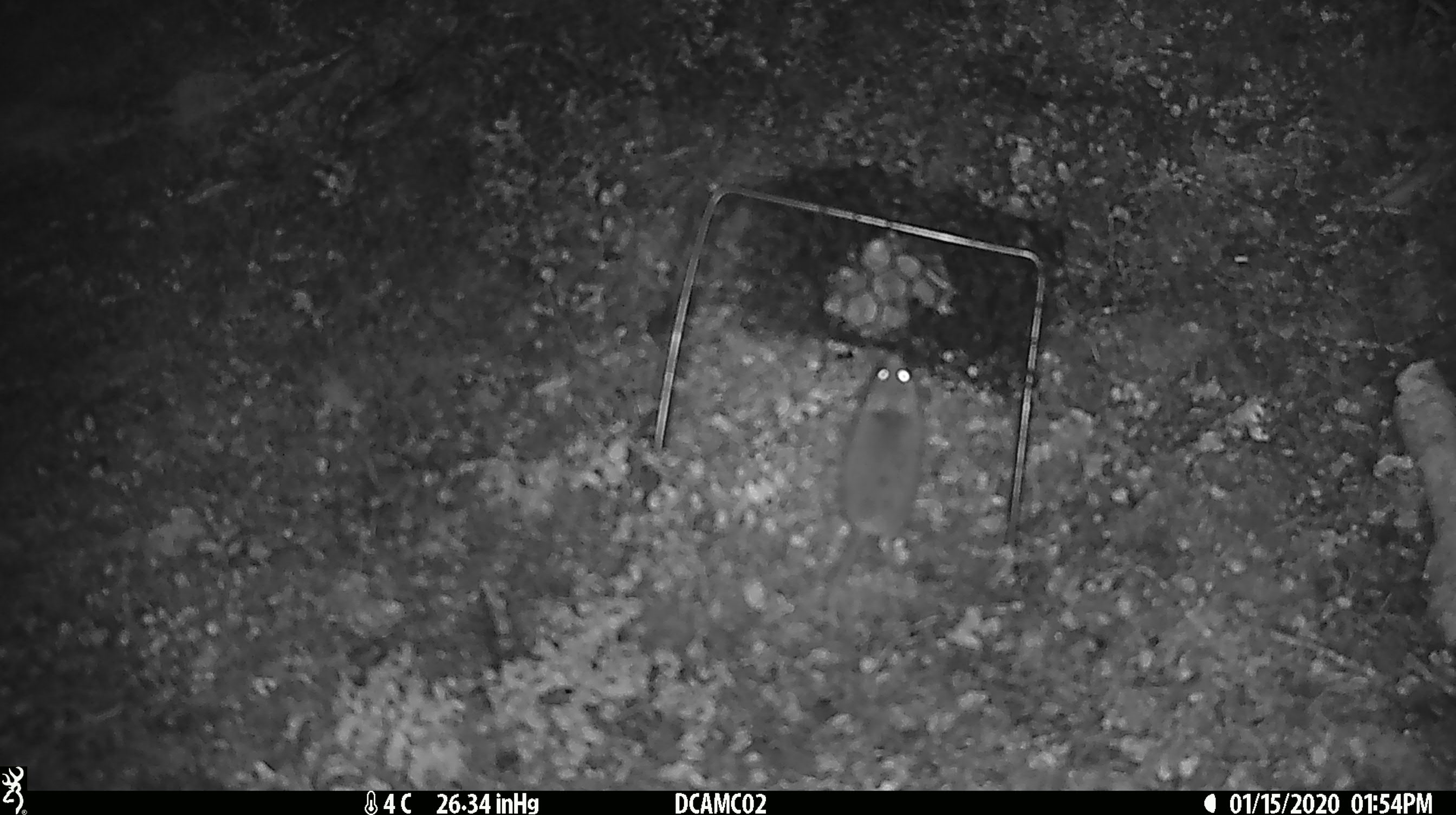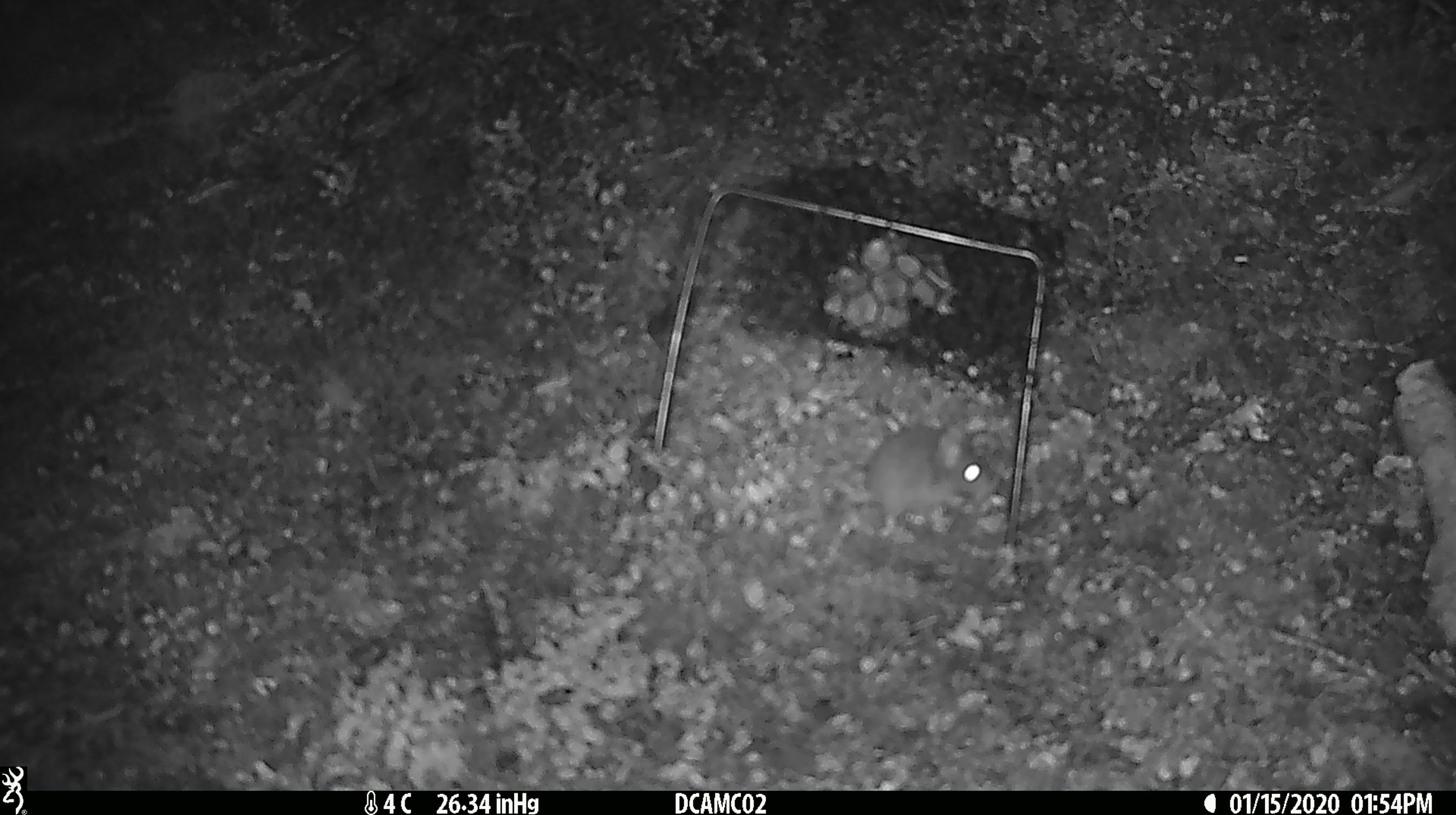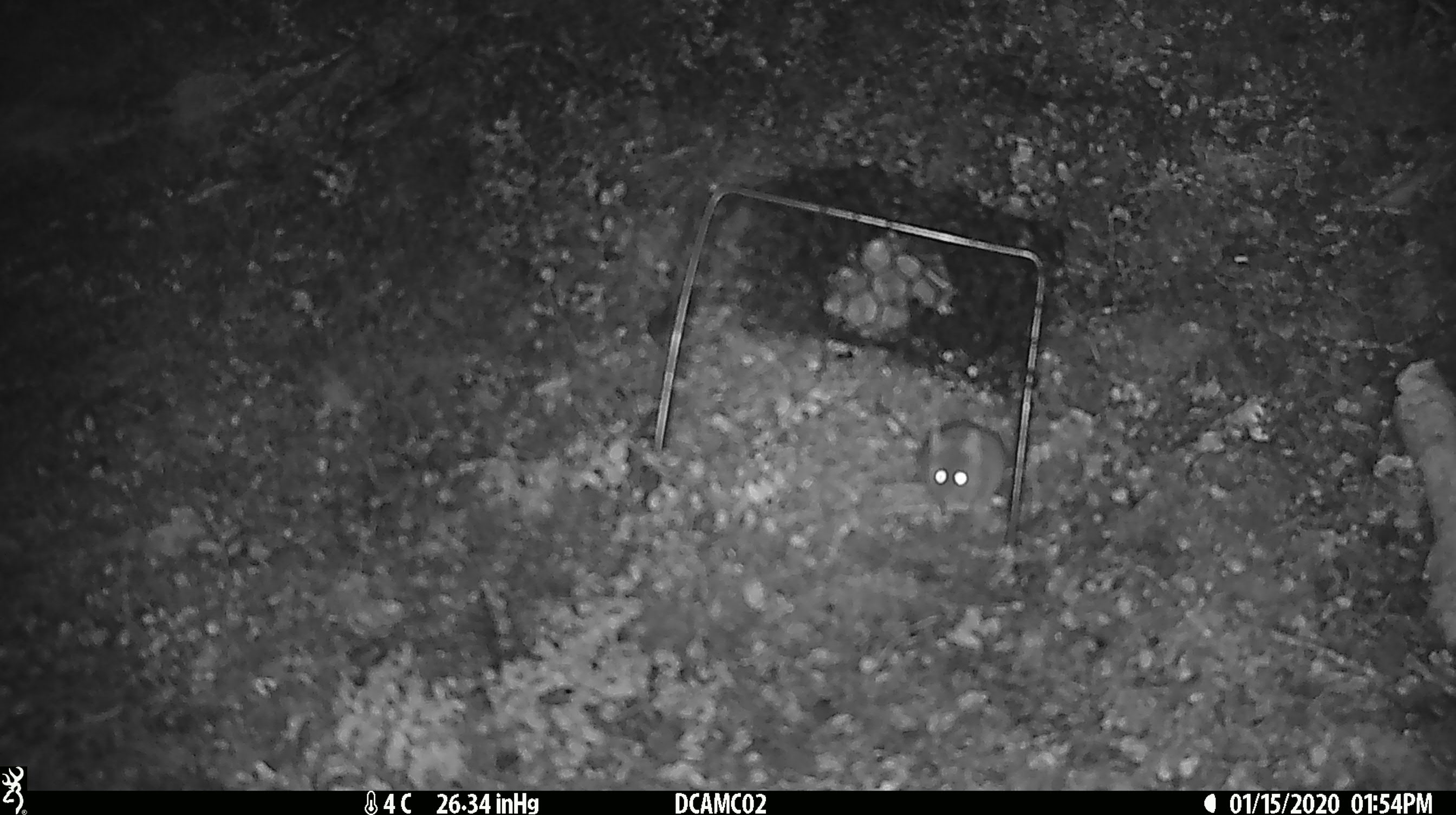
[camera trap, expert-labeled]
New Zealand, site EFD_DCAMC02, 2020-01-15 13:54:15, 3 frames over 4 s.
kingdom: Animalia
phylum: Chordata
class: Mammalia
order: Rodentia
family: Muridae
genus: Mus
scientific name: Mus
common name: mouse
Mouse (Mus).